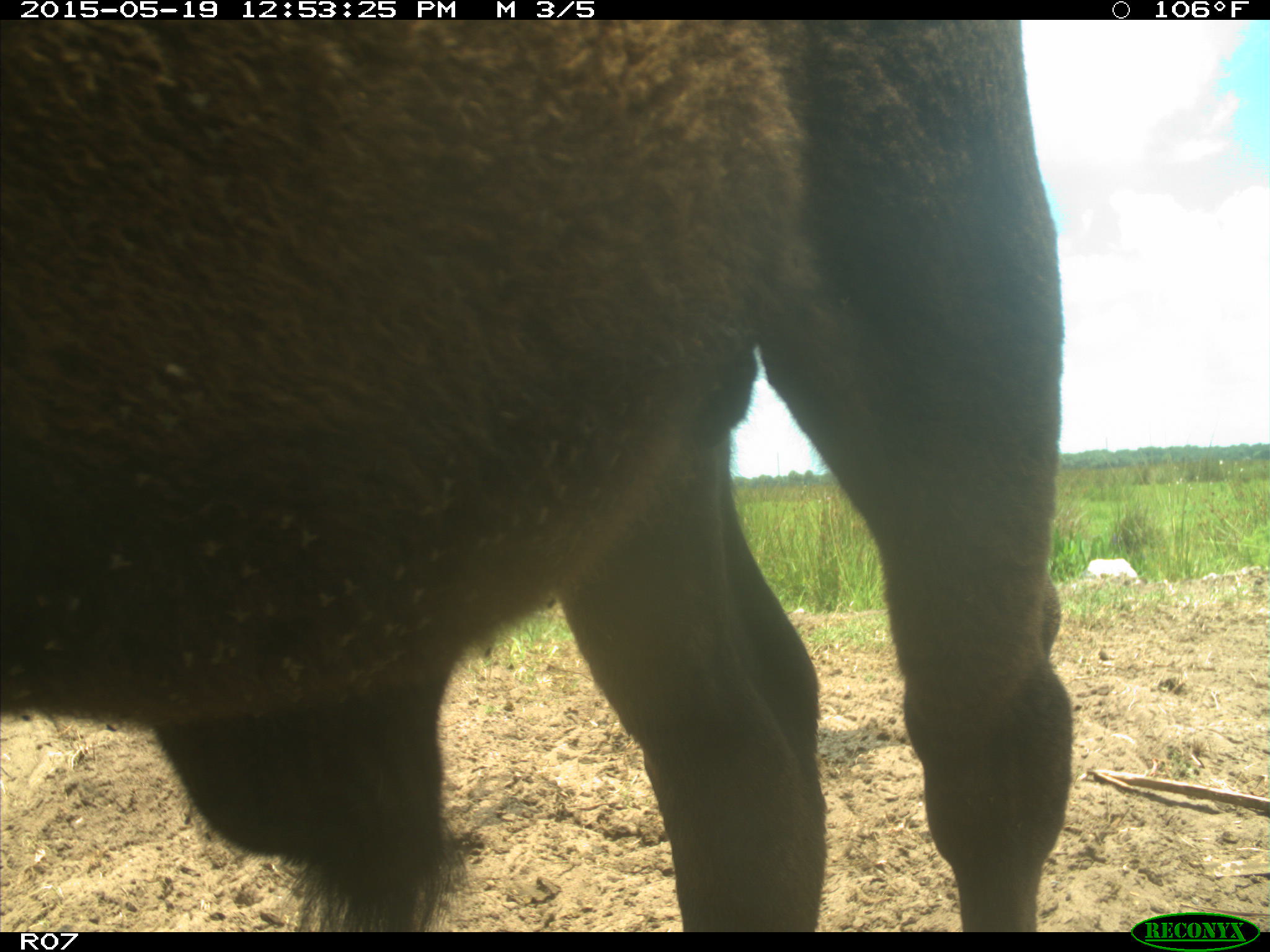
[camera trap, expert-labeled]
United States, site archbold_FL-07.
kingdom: Animalia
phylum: Chordata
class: Mammalia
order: Artiodactyla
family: Bovidae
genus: Bos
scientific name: Bos taurus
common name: domestic cow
Bos taurus (domestic cow).